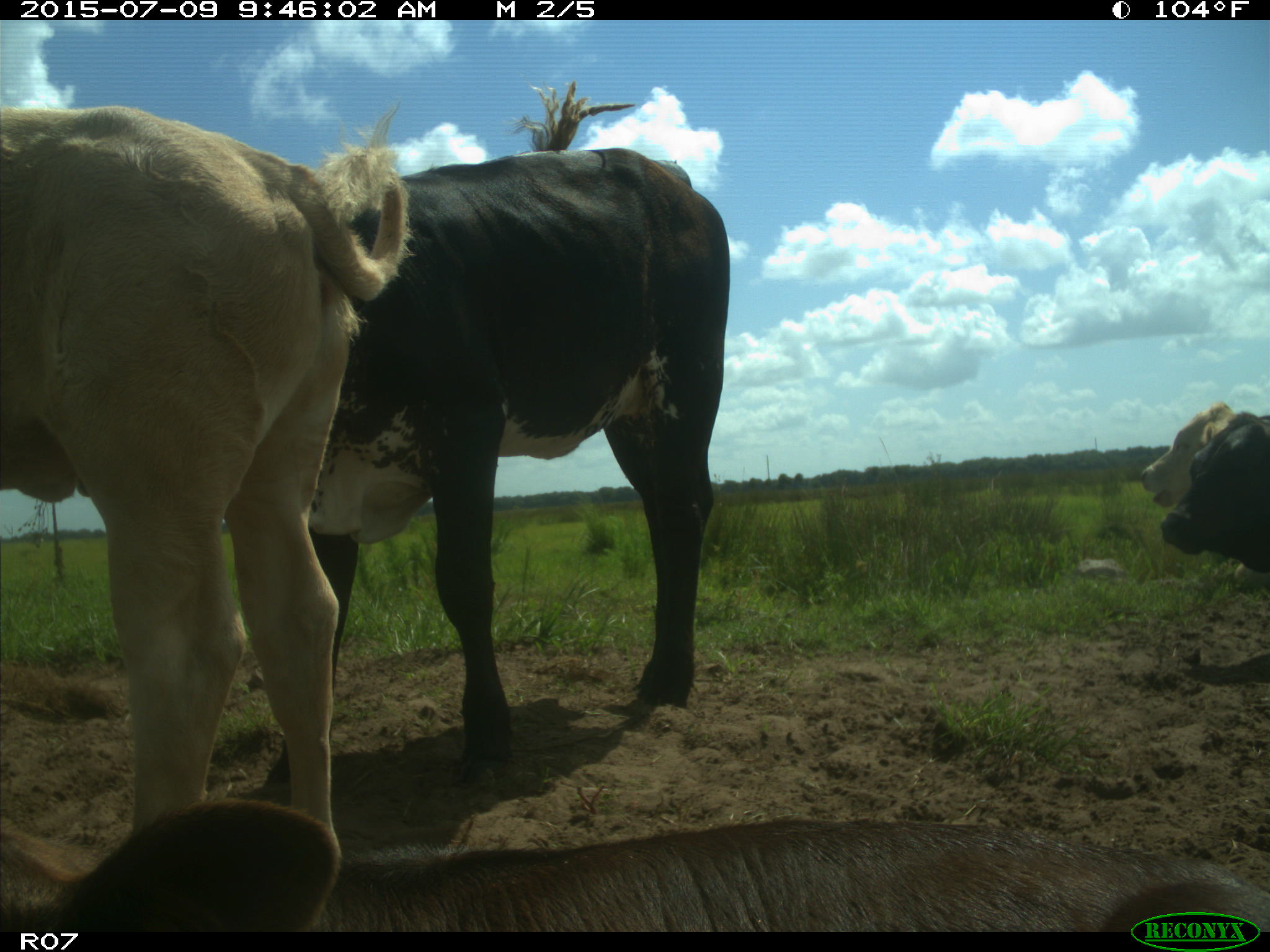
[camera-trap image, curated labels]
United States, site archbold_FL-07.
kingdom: Animalia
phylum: Chordata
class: Mammalia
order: Artiodactyla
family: Bovidae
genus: Bos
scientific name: Bos taurus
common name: domestic cow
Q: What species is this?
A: Bos taurus (domestic cow).